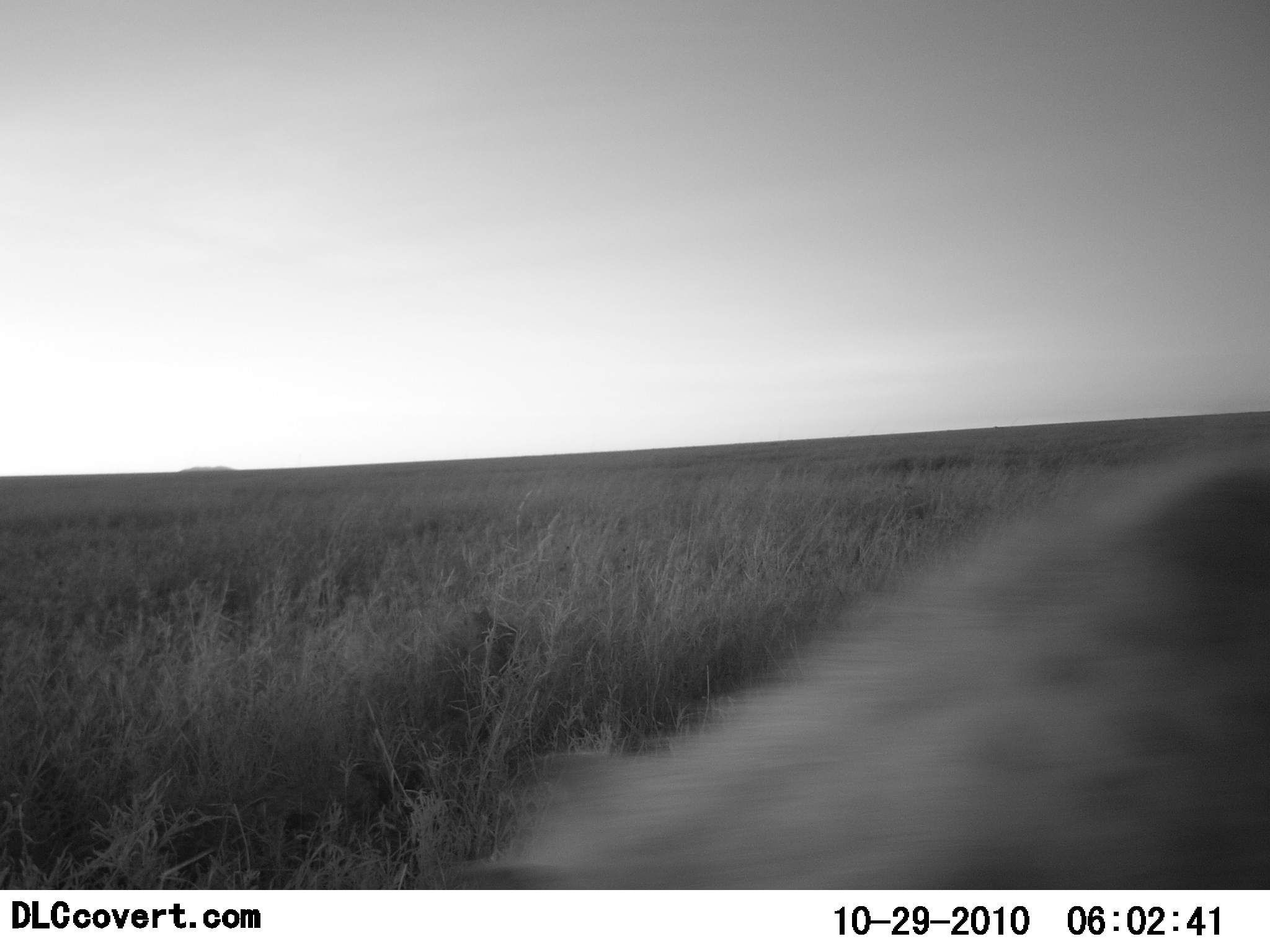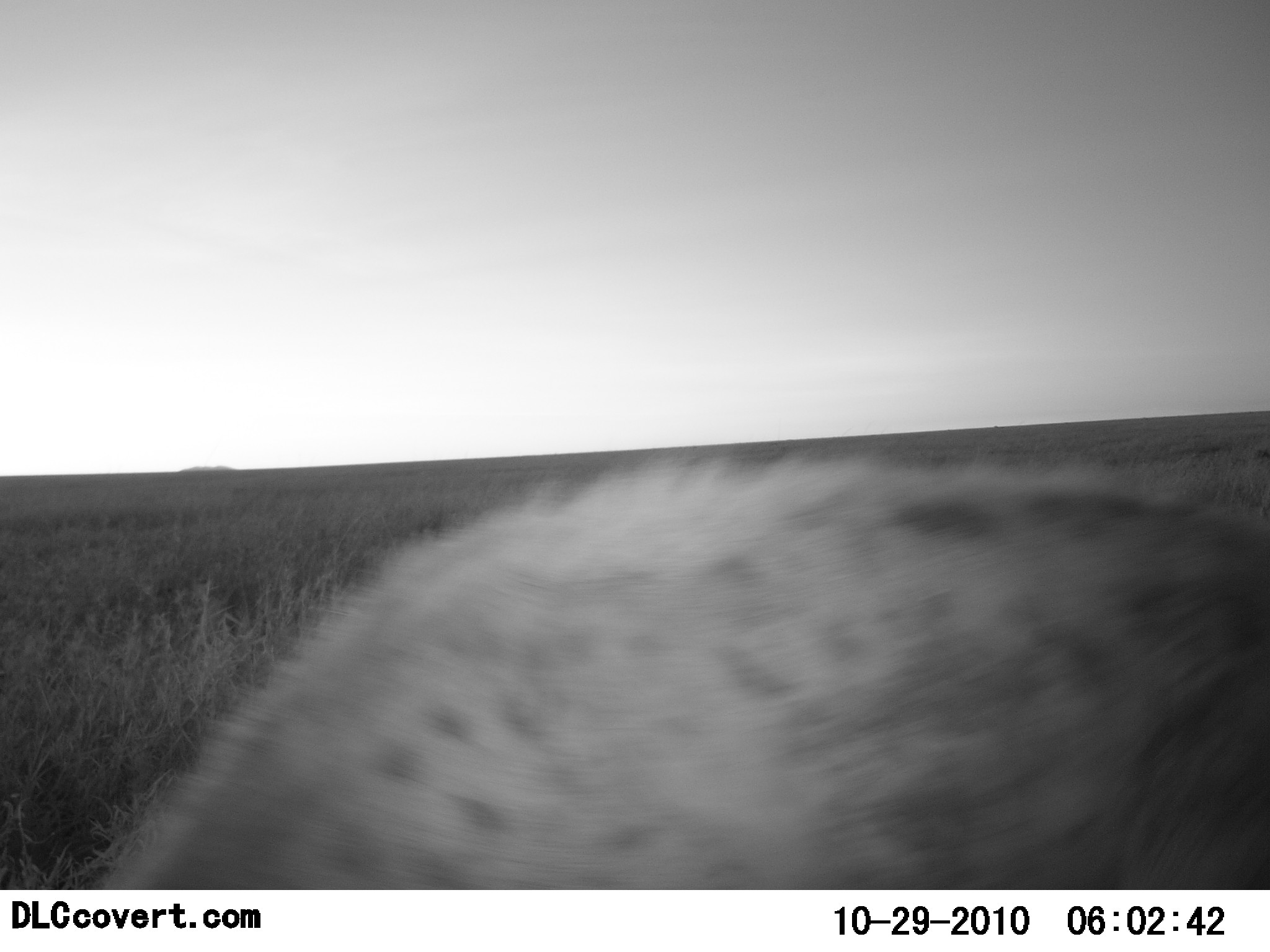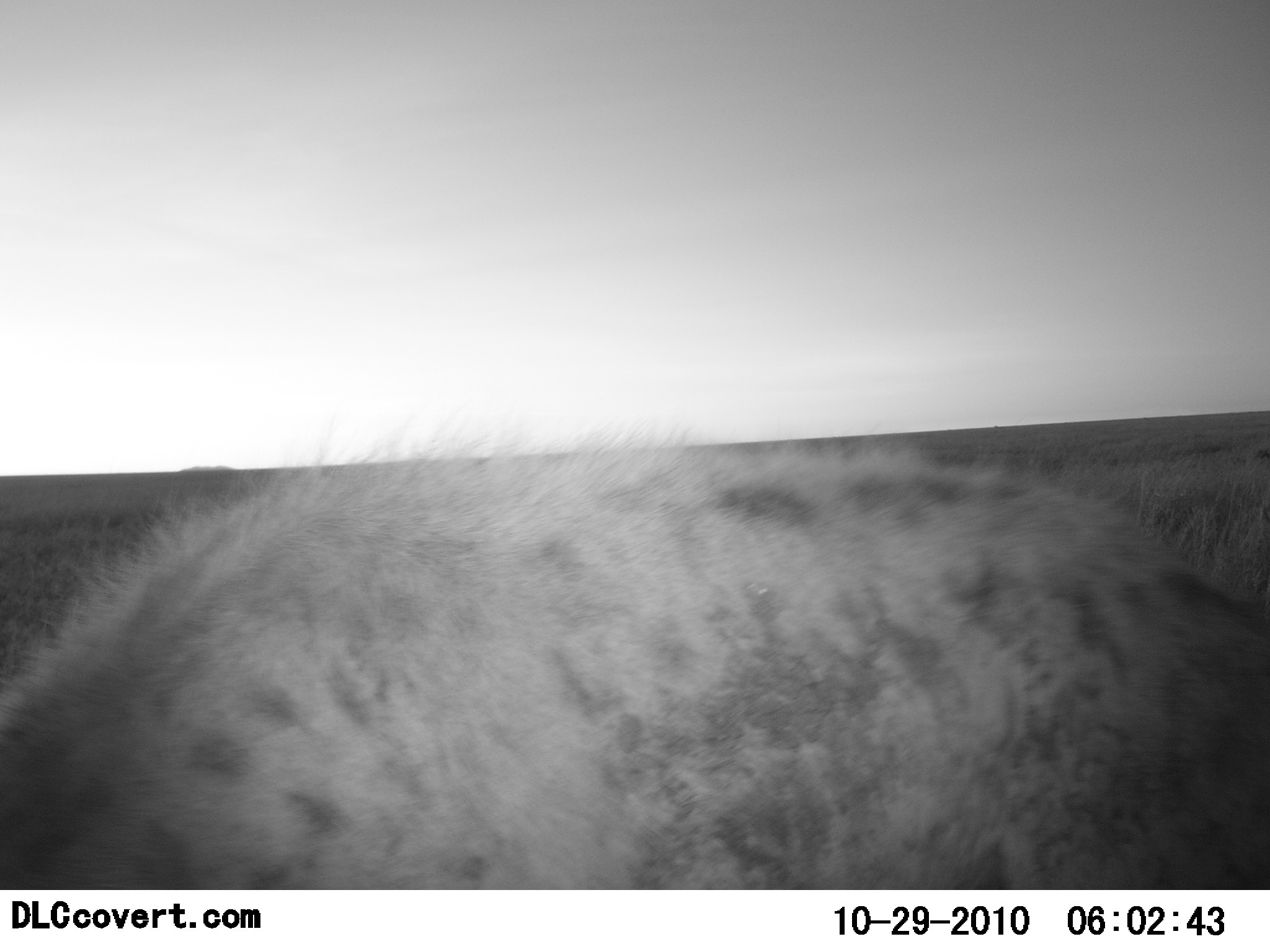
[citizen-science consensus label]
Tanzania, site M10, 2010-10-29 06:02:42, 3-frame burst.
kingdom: Animalia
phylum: Chordata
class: Mammalia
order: Carnivora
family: Hyaenidae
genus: Crocuta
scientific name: Crocuta crocuta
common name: spotted hyena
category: hyenaspotted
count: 1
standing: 6%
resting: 0%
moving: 94%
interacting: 0%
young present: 0%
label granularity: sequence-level